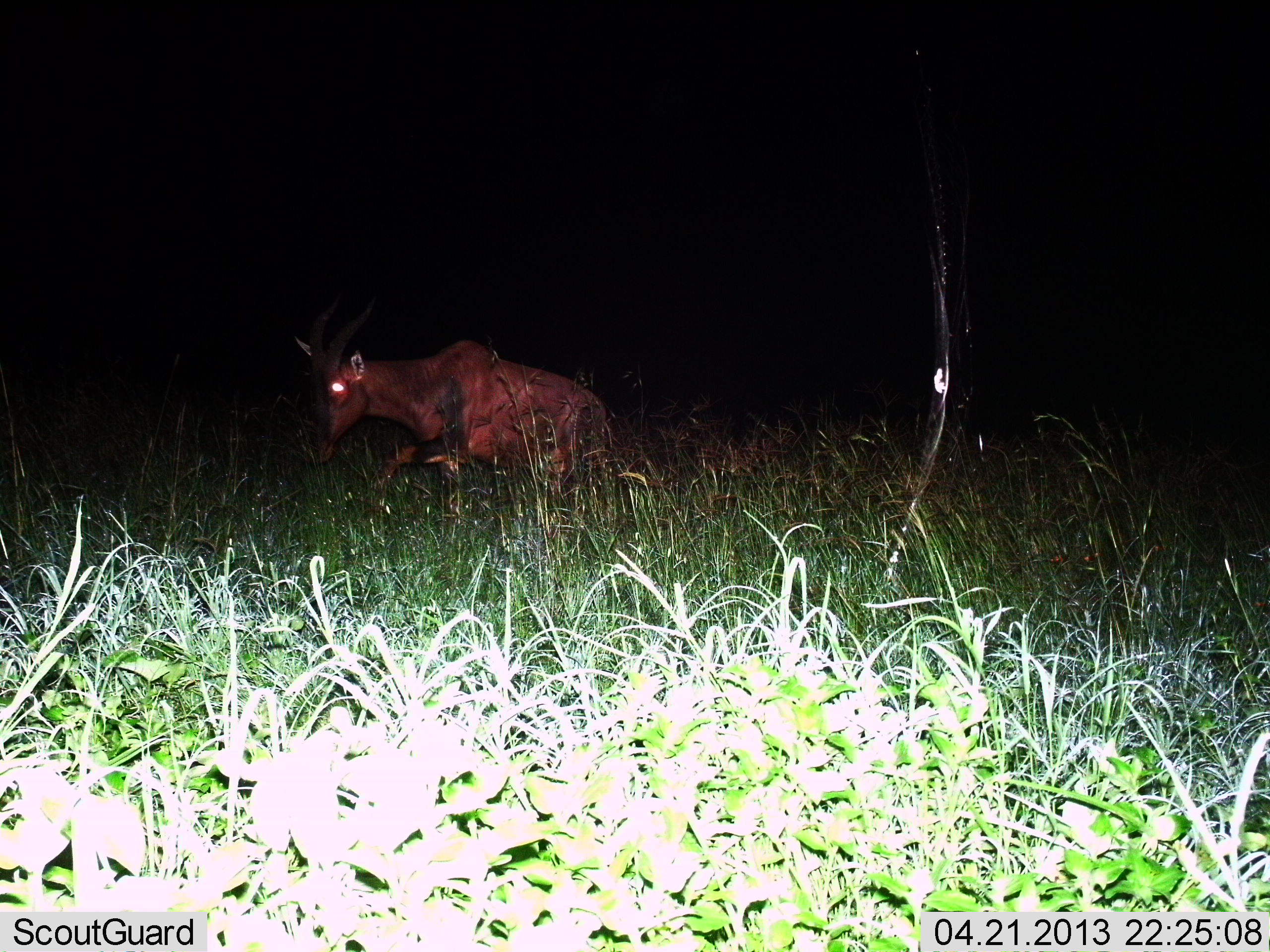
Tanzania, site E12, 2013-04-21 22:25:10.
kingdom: Animalia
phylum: Chordata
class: Mammalia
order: Artiodactyla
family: Bovidae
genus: Damaliscus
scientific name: Damaliscus lunatus jimela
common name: topi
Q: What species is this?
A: Topi (Damaliscus lunatus jimela).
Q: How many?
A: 1.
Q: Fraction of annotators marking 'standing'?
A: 21%.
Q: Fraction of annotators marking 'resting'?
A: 16%.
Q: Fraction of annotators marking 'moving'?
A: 84%.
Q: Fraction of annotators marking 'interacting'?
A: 0%.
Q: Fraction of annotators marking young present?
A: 0%.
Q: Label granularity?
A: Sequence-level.